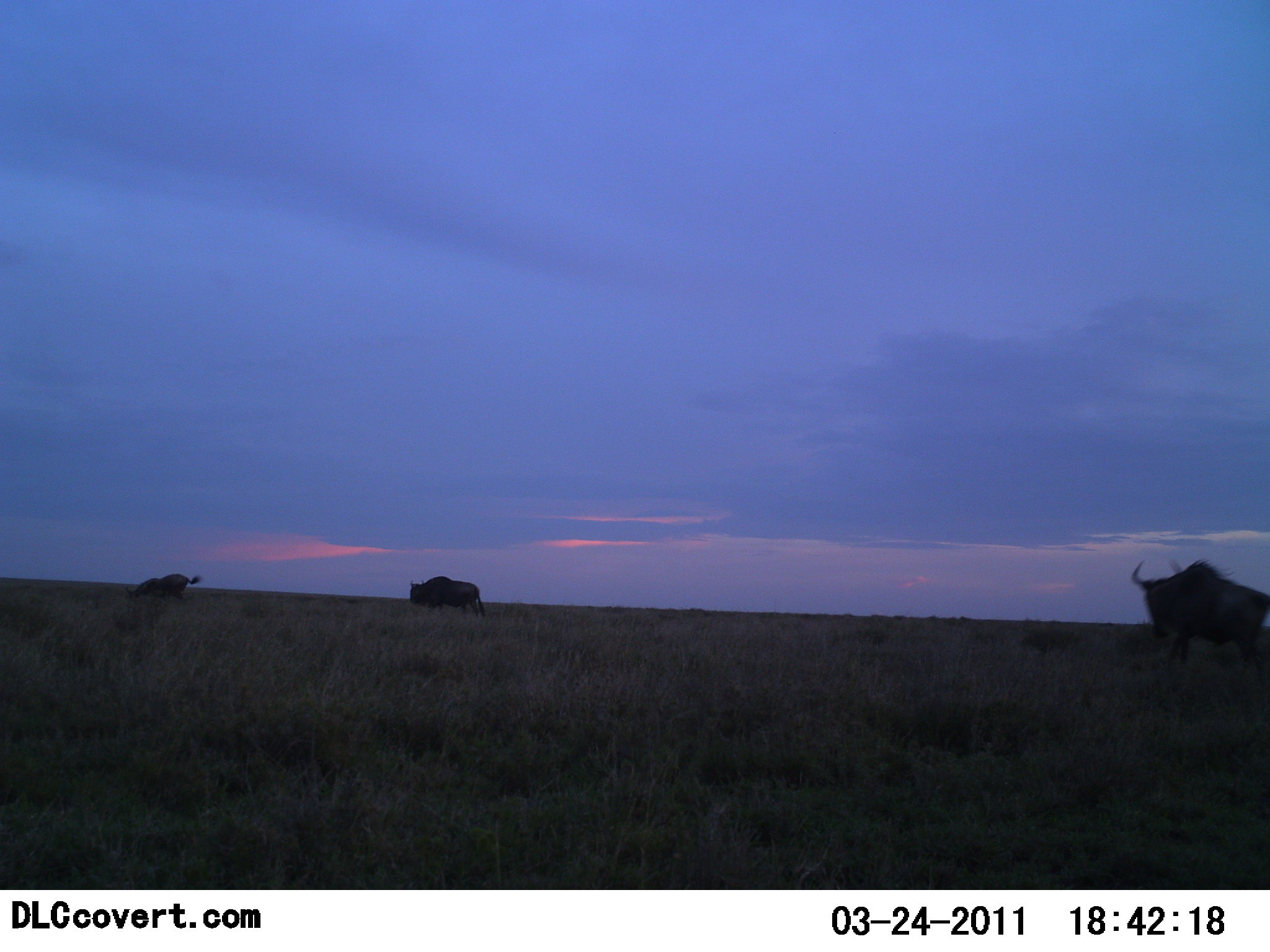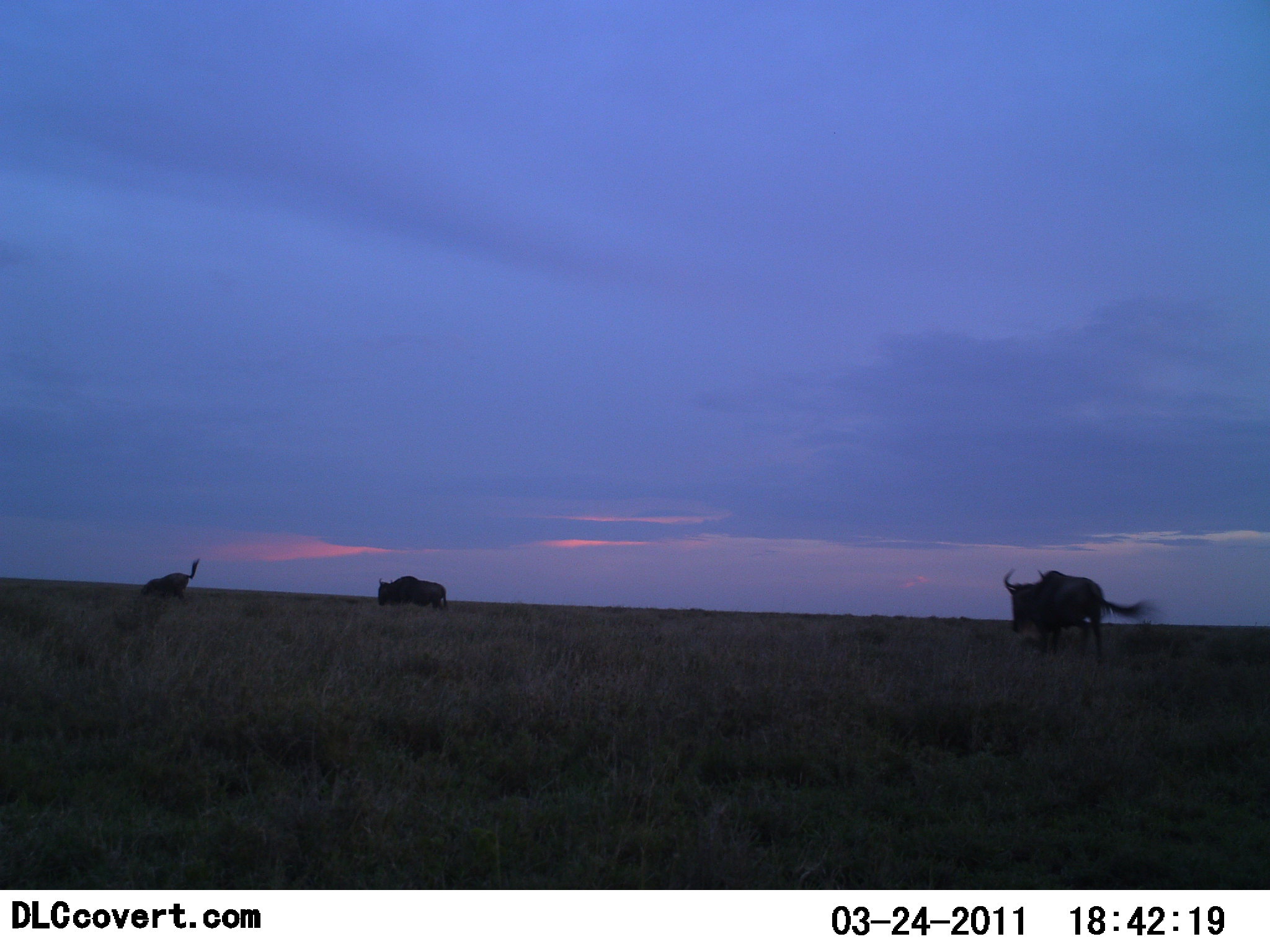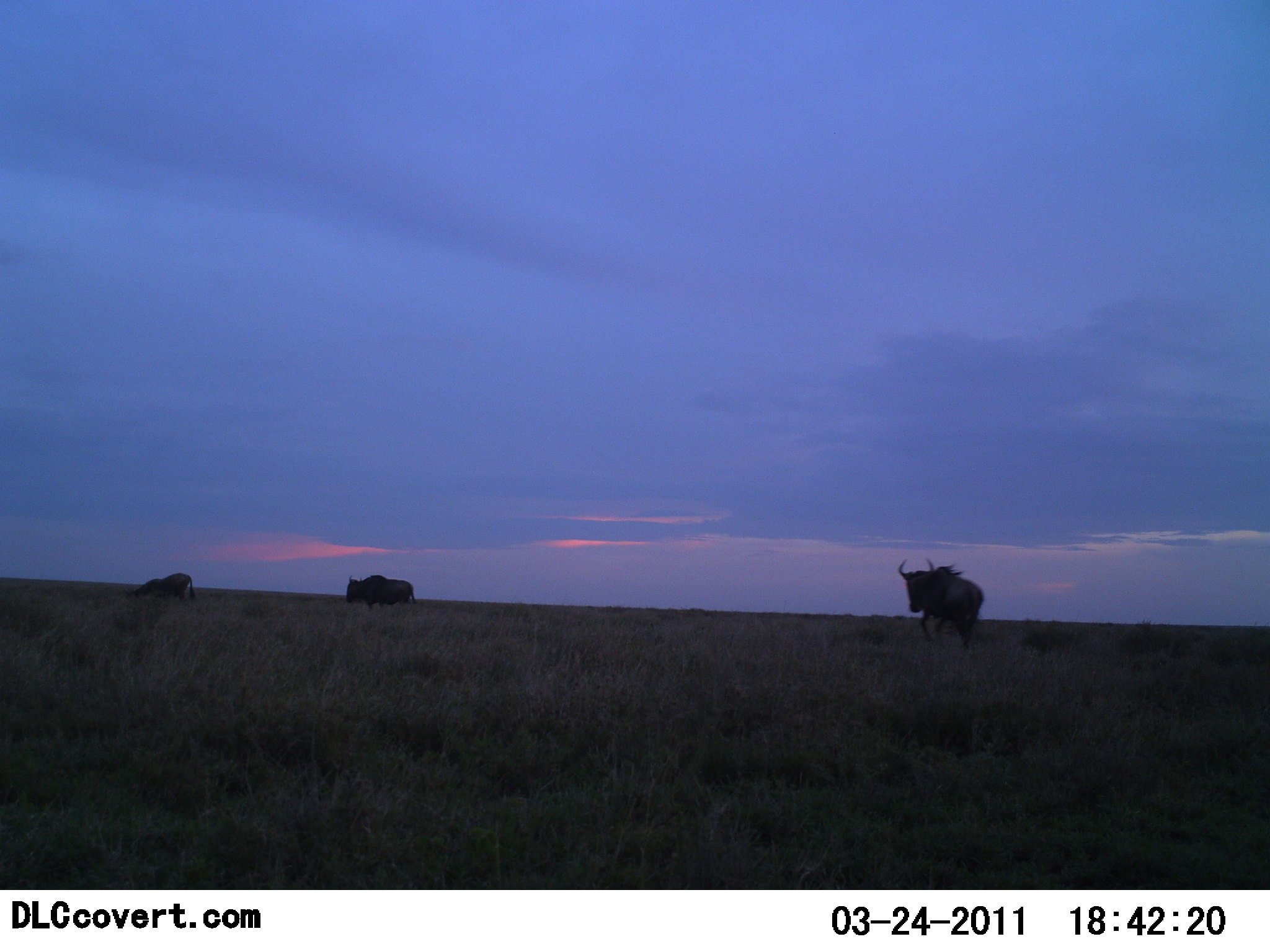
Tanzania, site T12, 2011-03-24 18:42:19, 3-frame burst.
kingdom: Animalia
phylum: Chordata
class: Mammalia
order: Artiodactyla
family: Bovidae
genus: Connochaetes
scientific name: Connochaetes taurinus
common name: blue wildebeest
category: wildebeest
Wildebeest (blue wildebeest) (Connochaetes taurinus), count 3. Behavior (volunteer vote fractions): standing 8%, resting 0%, moving 92%, interacting 0%. Young present (vote fraction): 0%. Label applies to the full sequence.